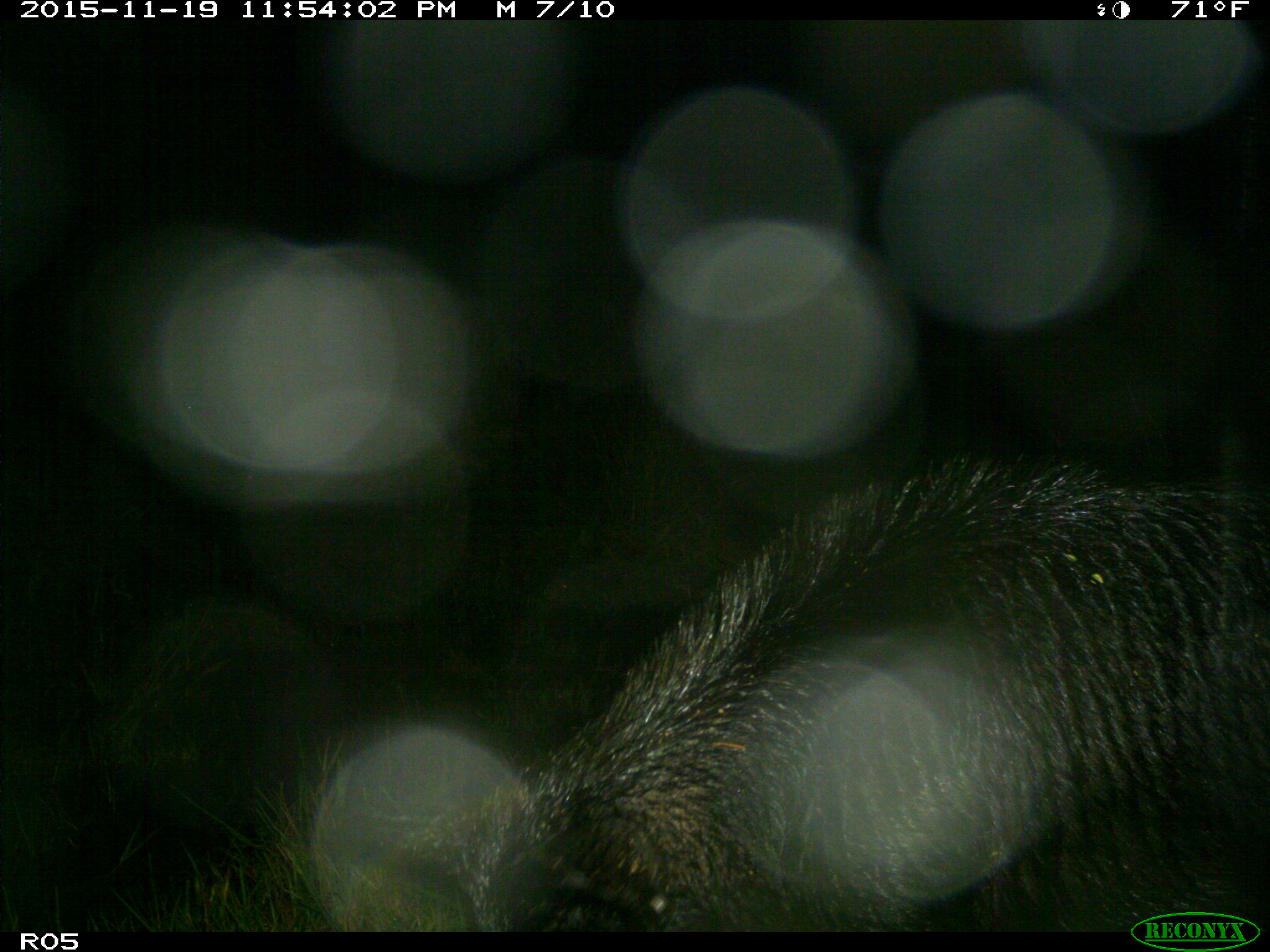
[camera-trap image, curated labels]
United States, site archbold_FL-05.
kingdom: Animalia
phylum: Chordata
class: Mammalia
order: Artiodactyla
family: Suidae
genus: Sus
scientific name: Sus scrofa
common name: wild boar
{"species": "Sus scrofa (wild boar)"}